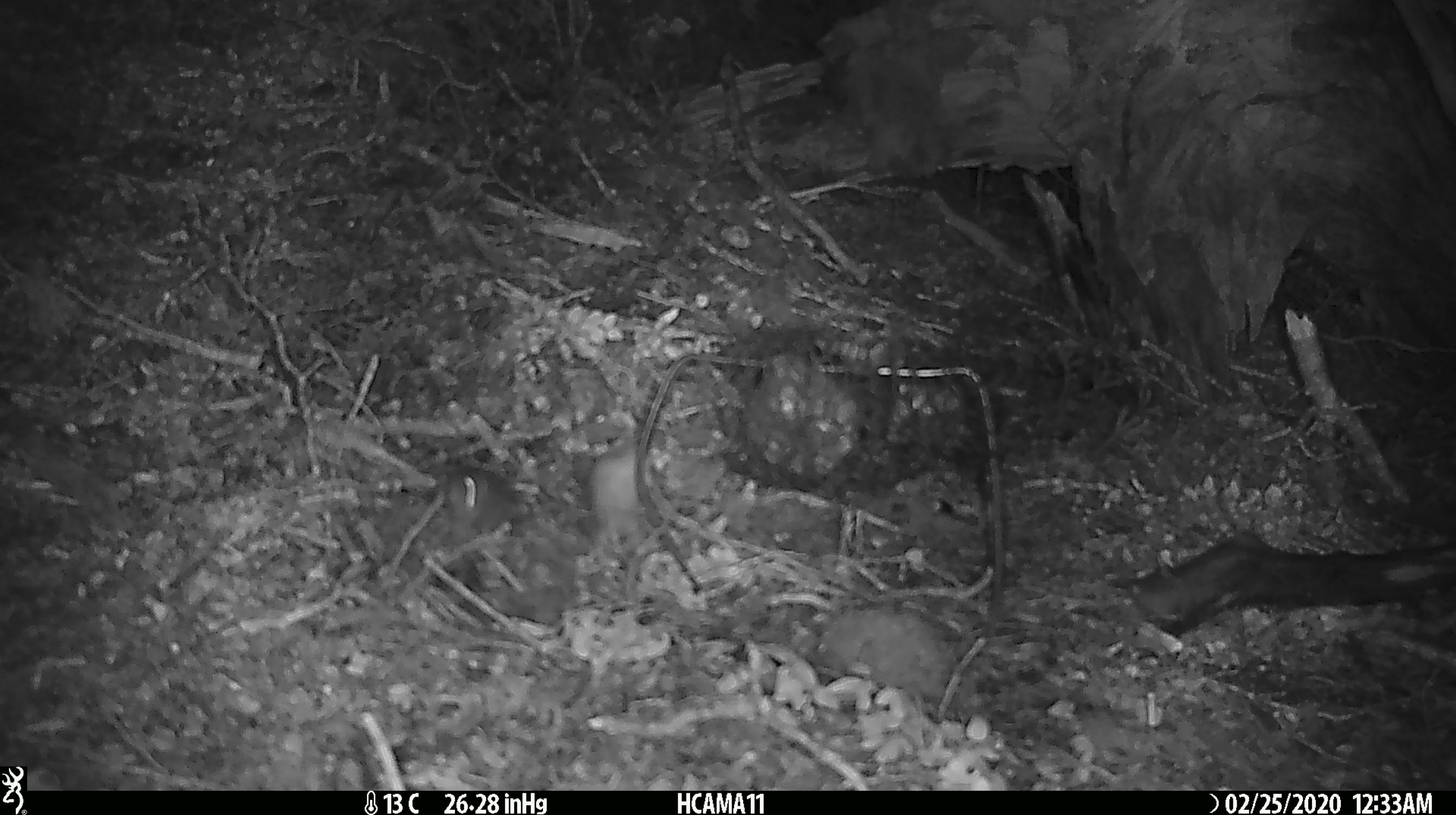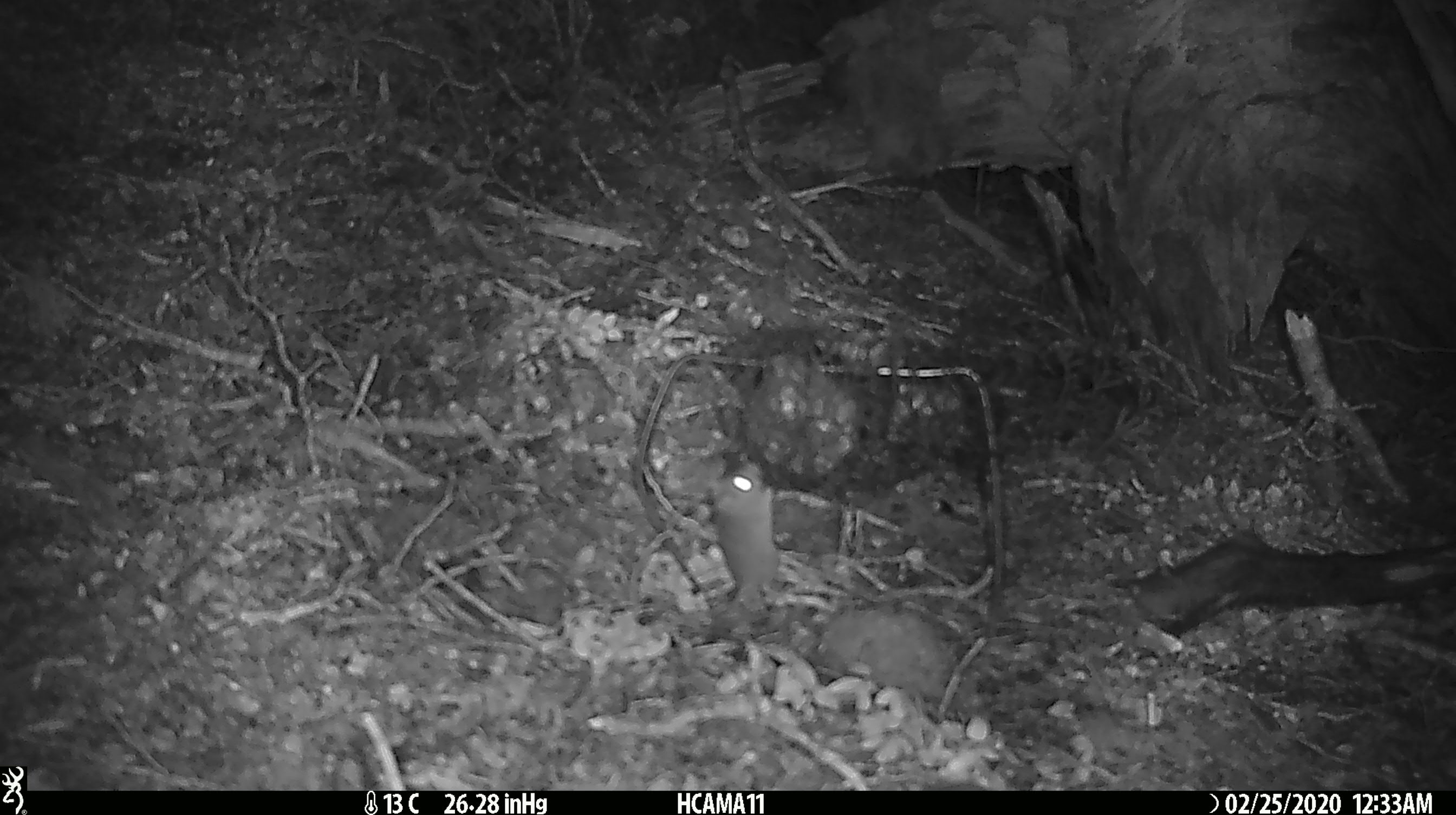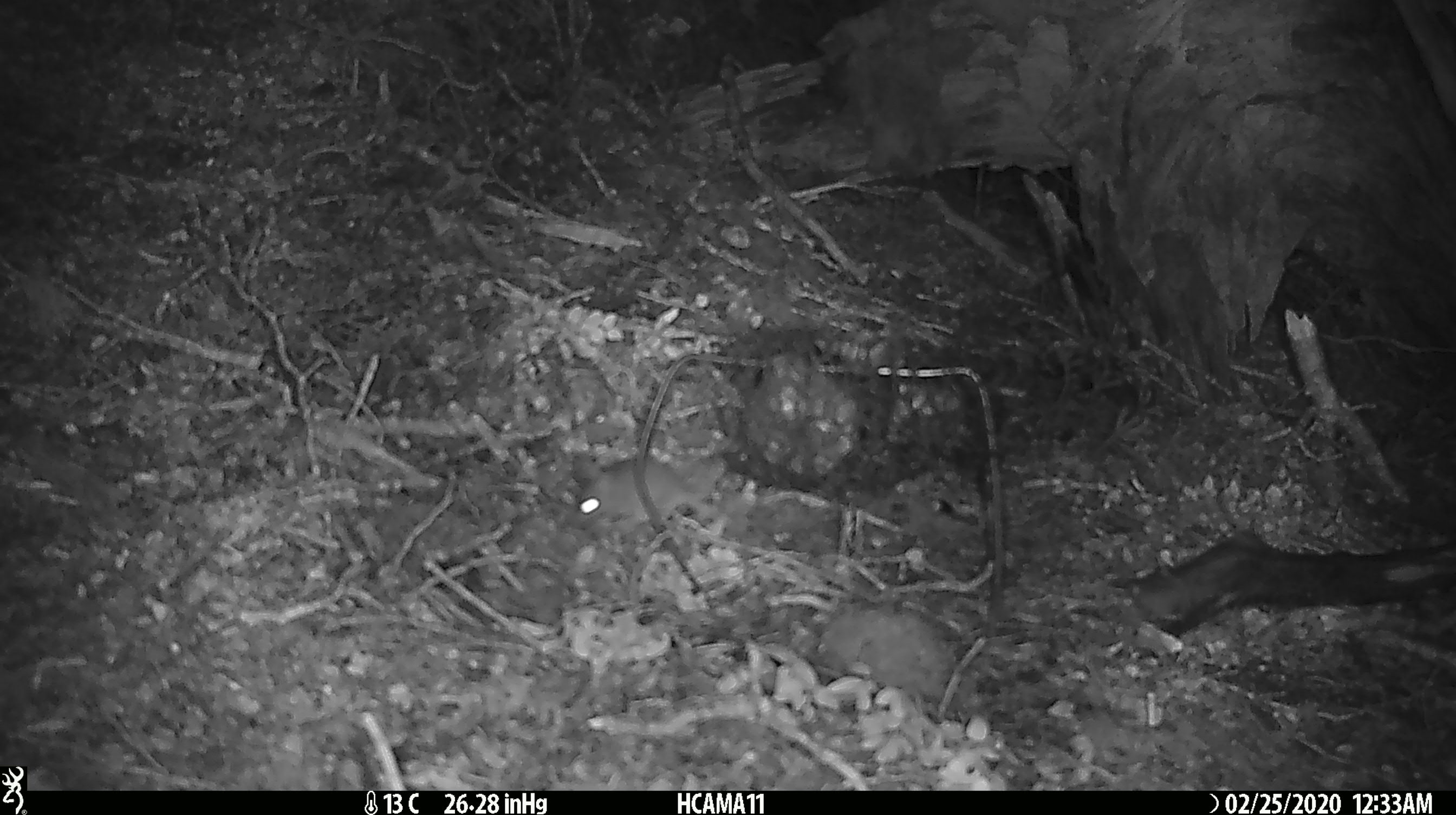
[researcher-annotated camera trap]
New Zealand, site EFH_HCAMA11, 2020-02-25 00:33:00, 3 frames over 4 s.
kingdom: Animalia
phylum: Chordata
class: Mammalia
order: Rodentia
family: Muridae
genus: Mus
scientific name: Mus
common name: mouse